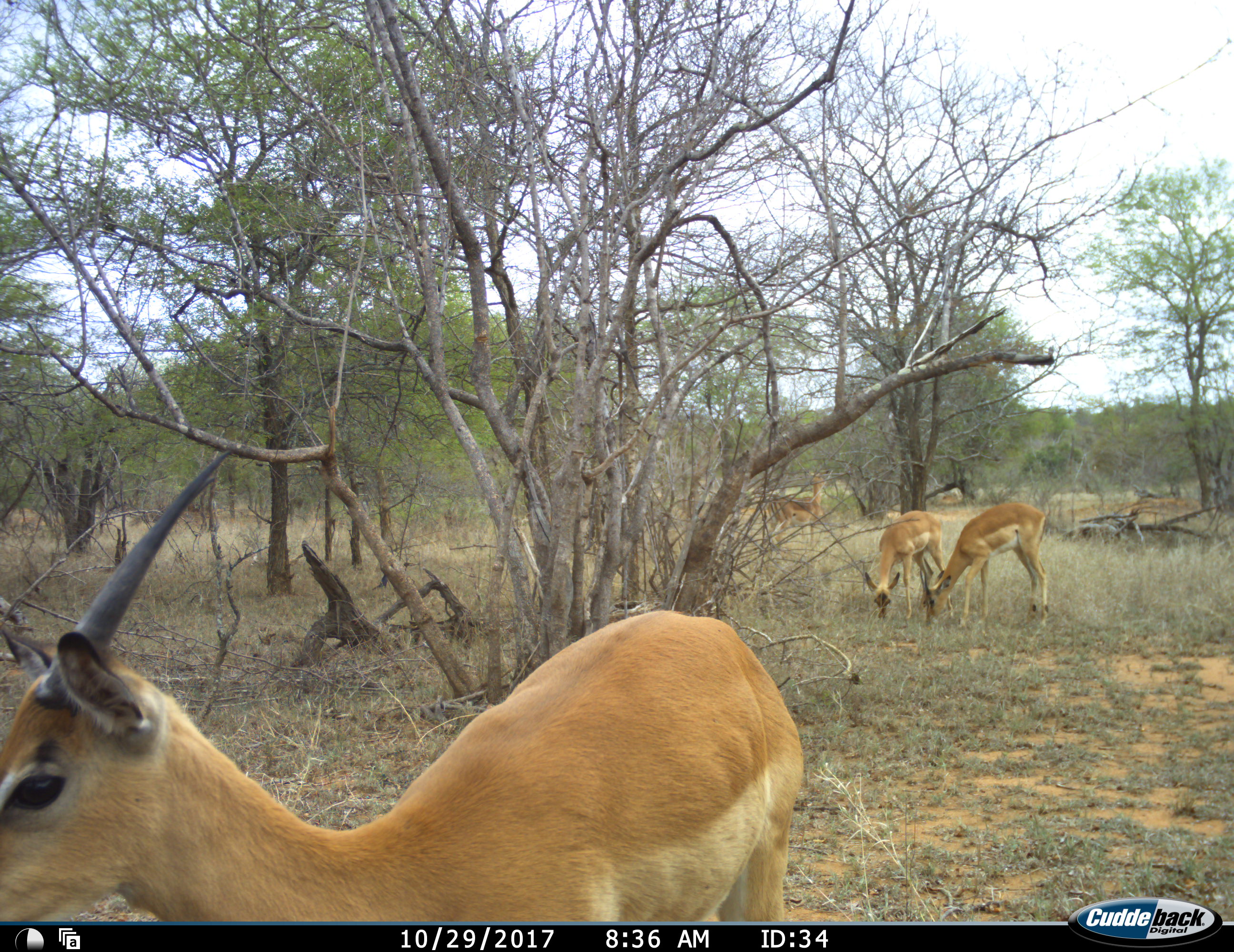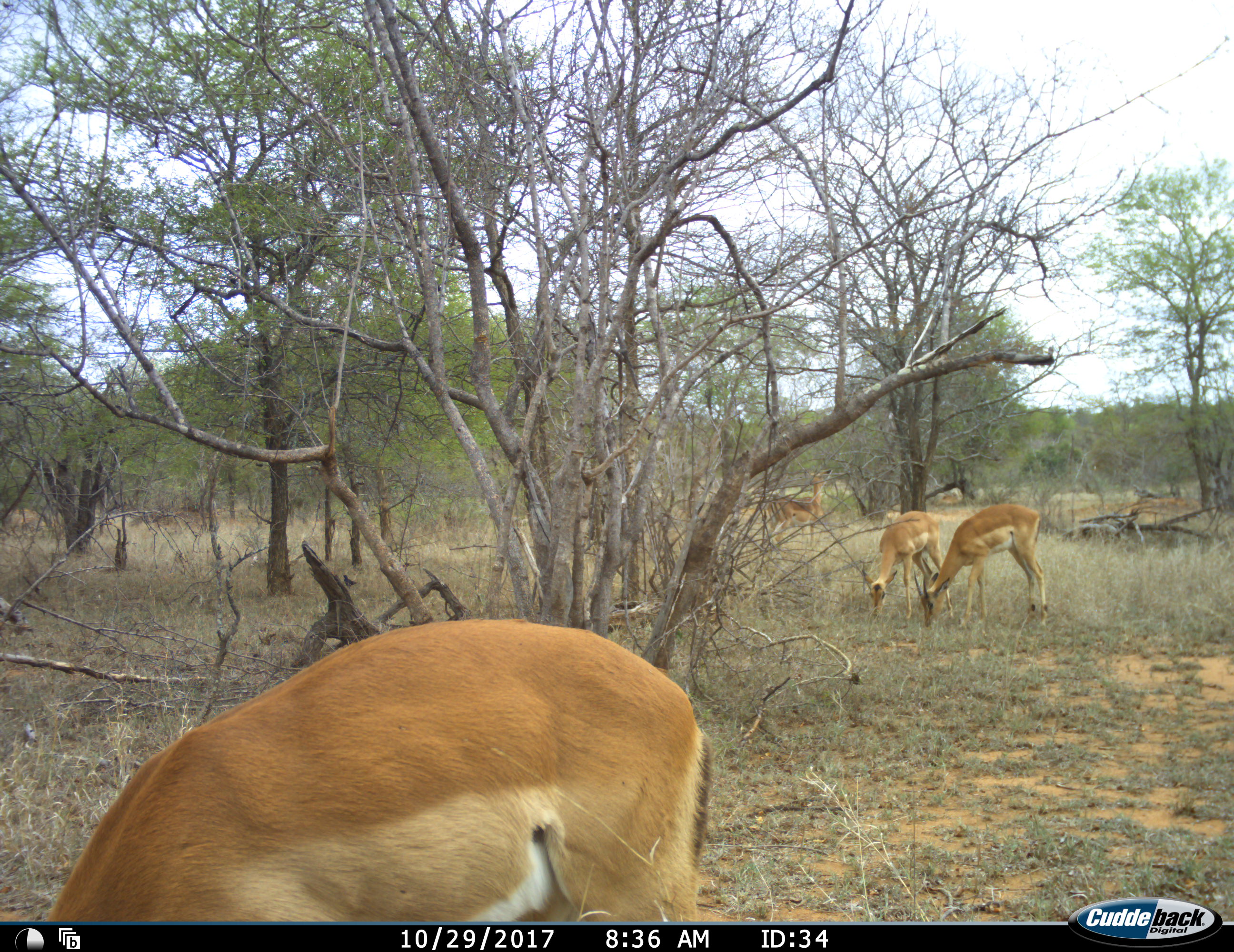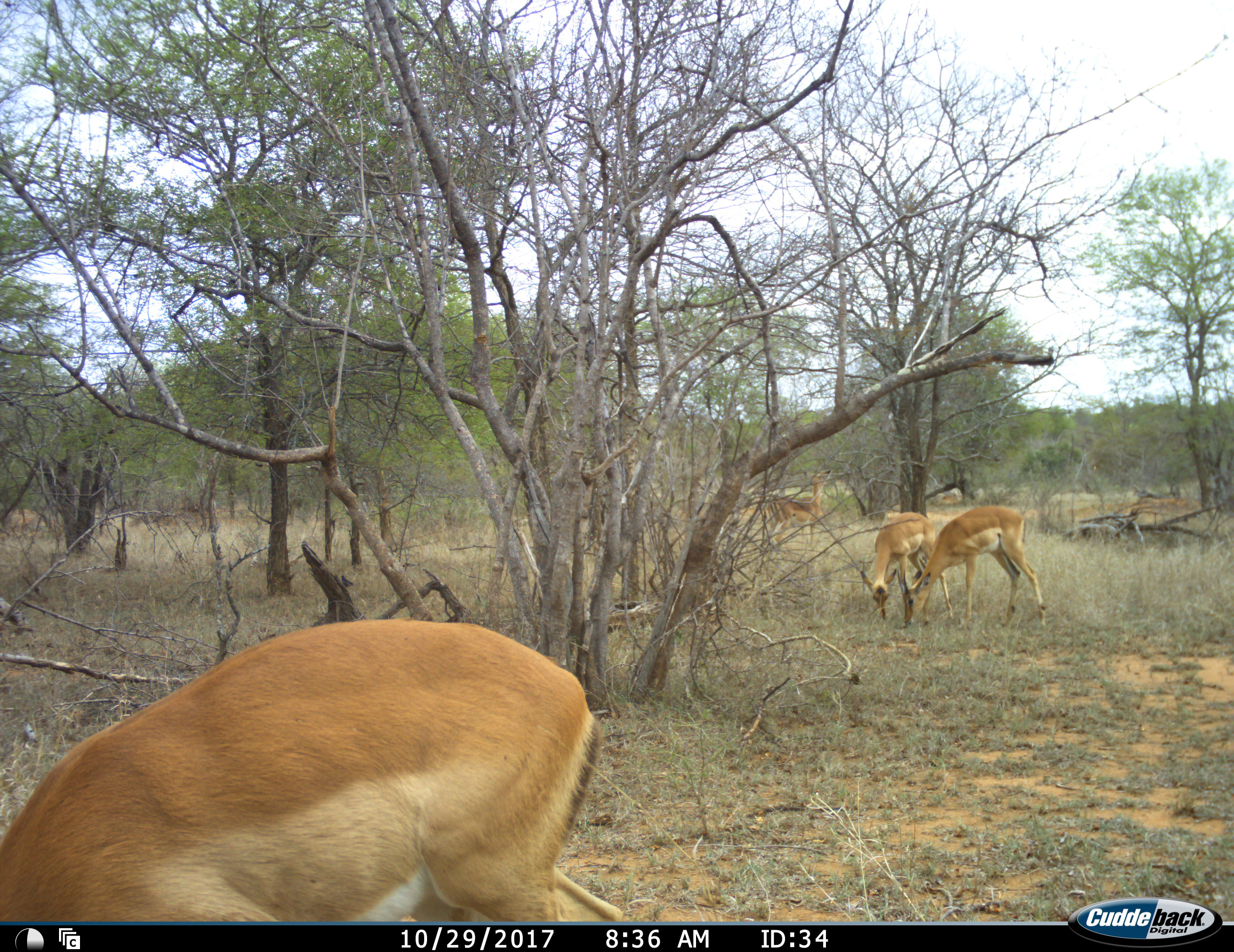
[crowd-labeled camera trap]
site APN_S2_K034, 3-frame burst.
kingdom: Animalia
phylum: Chordata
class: Mammalia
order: Artiodactyla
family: Bovidae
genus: Aepyceros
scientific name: Aepyceros melampus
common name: impala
Impala (Aepyceros melampus), count 4. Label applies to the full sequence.